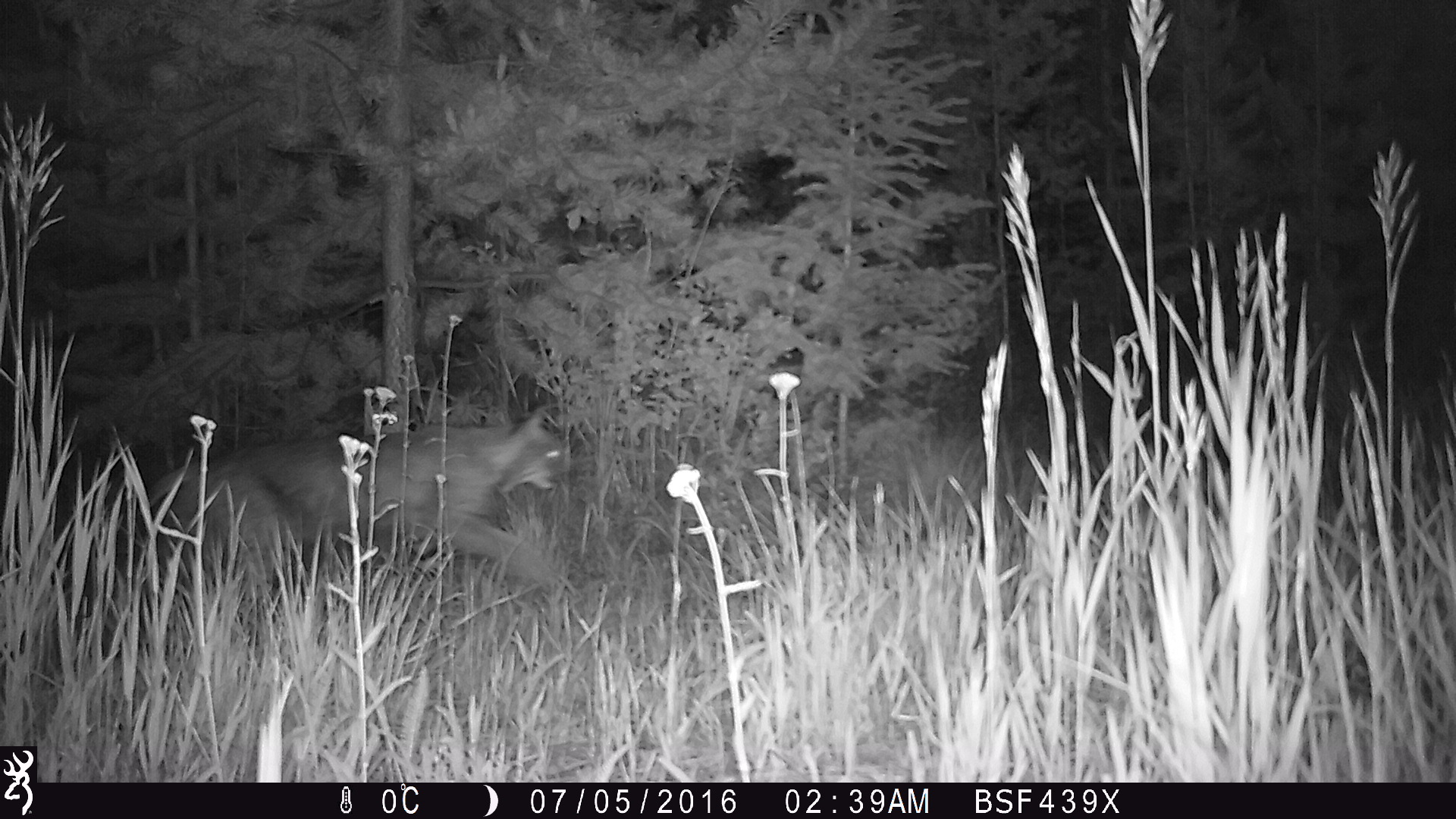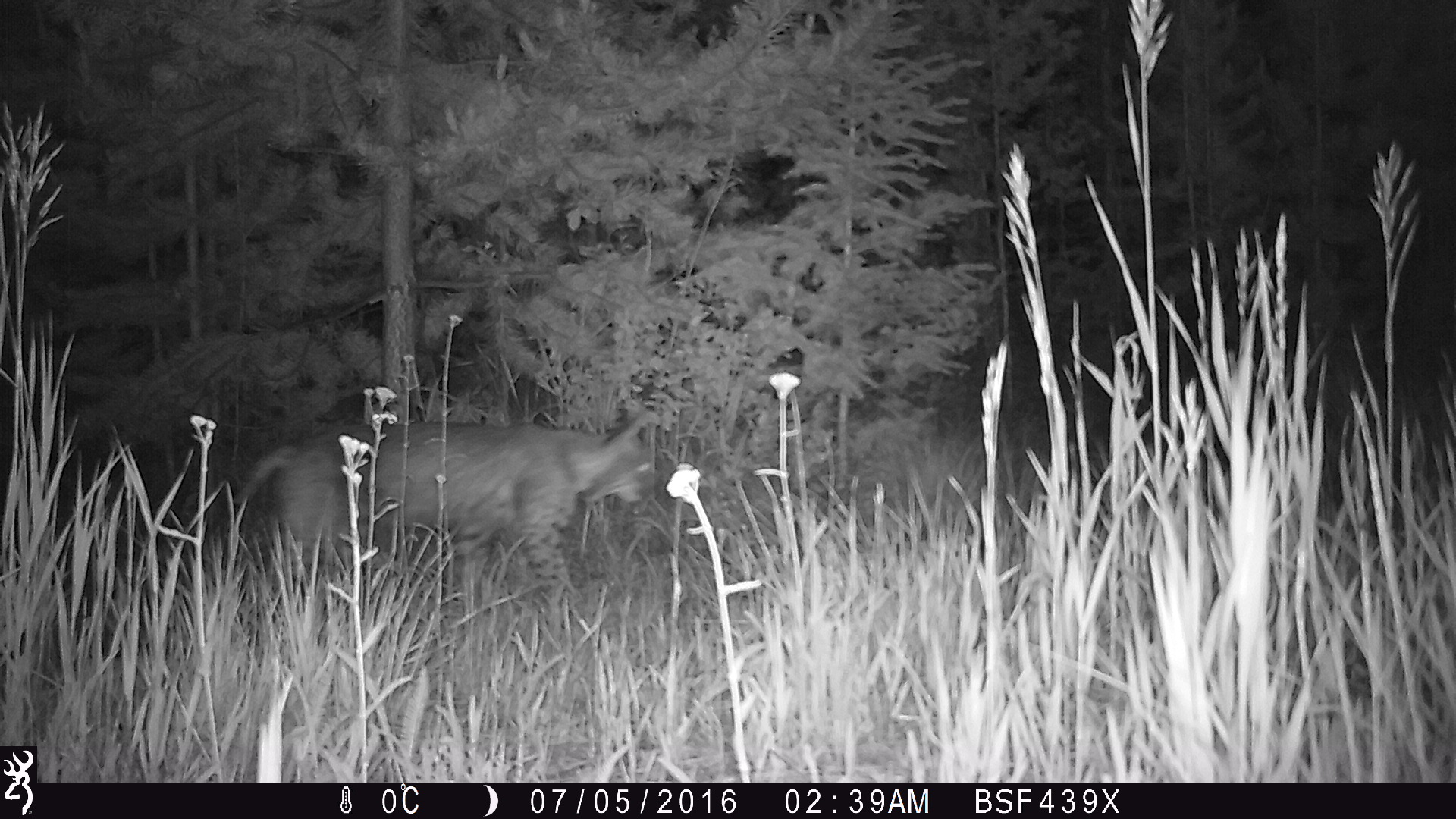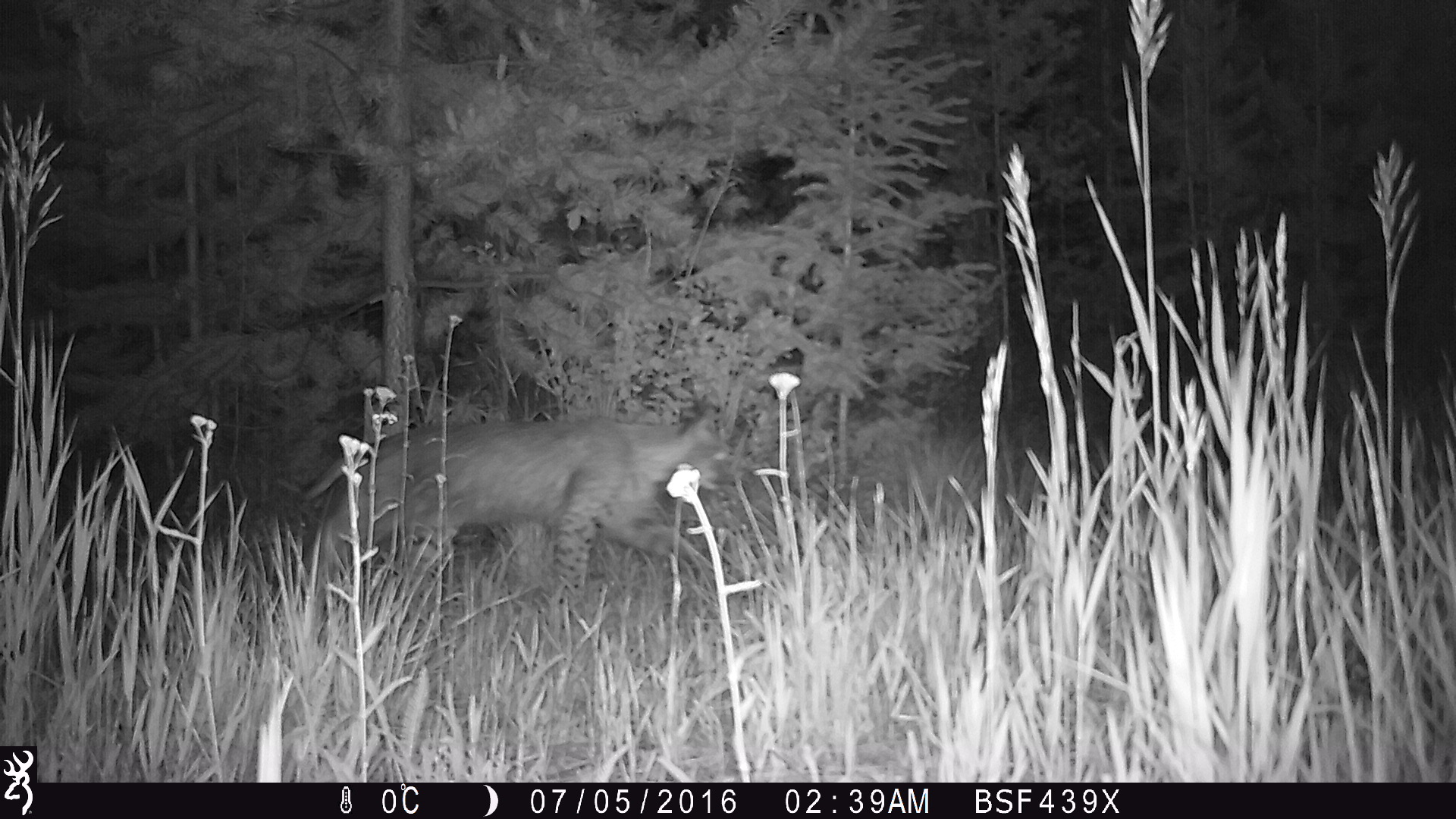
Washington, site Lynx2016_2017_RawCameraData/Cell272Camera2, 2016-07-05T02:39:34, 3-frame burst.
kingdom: Animalia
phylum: Chordata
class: Mammalia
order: Carnivora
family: Felidae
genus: Lynx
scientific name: Lynx rufus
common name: bobcat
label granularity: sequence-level